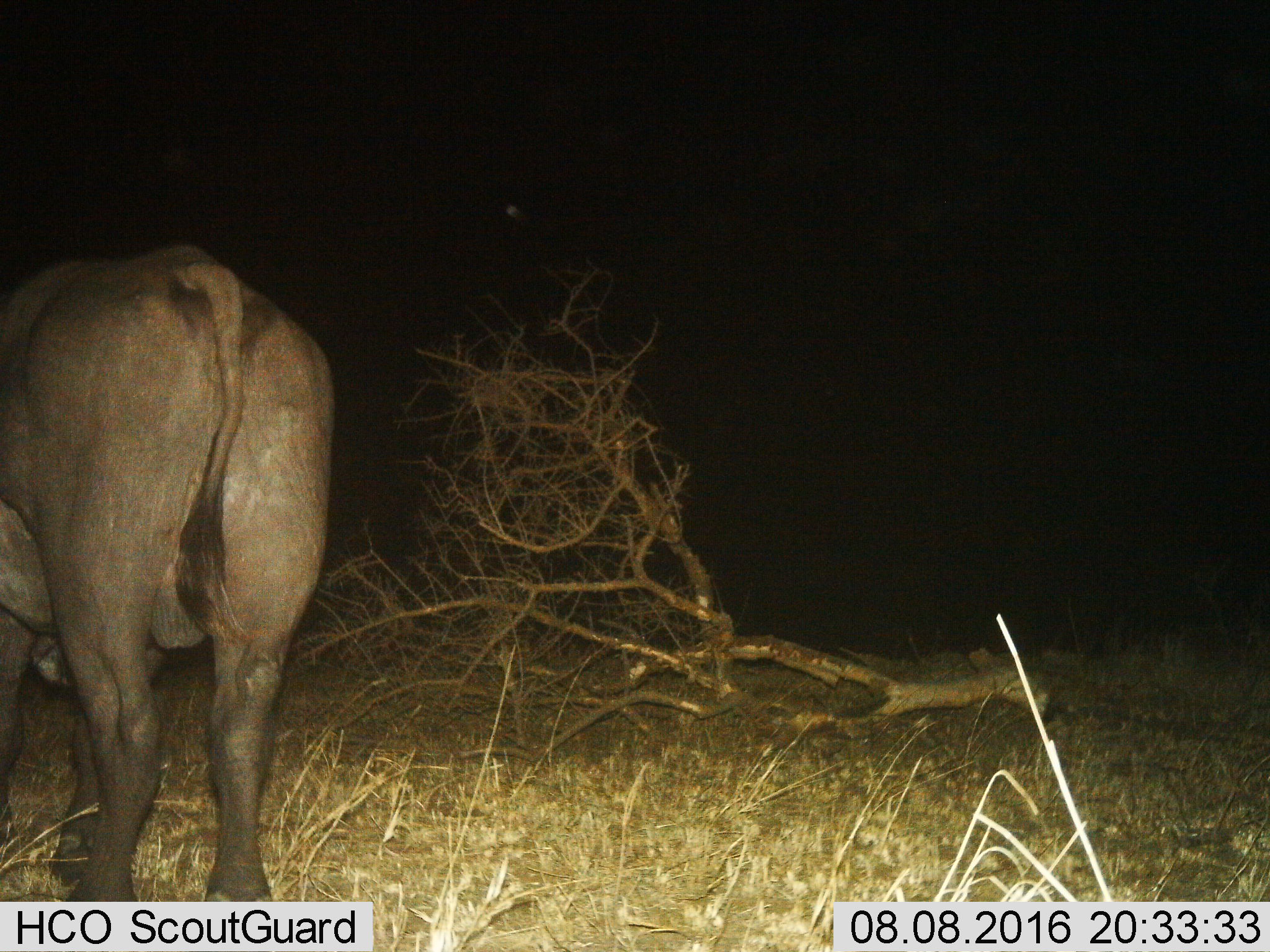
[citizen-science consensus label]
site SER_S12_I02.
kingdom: Animalia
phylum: Chordata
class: Mammalia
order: Artiodactyla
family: Bovidae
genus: Syncerus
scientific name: Syncerus caffer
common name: african buffalo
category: buffalo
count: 1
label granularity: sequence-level